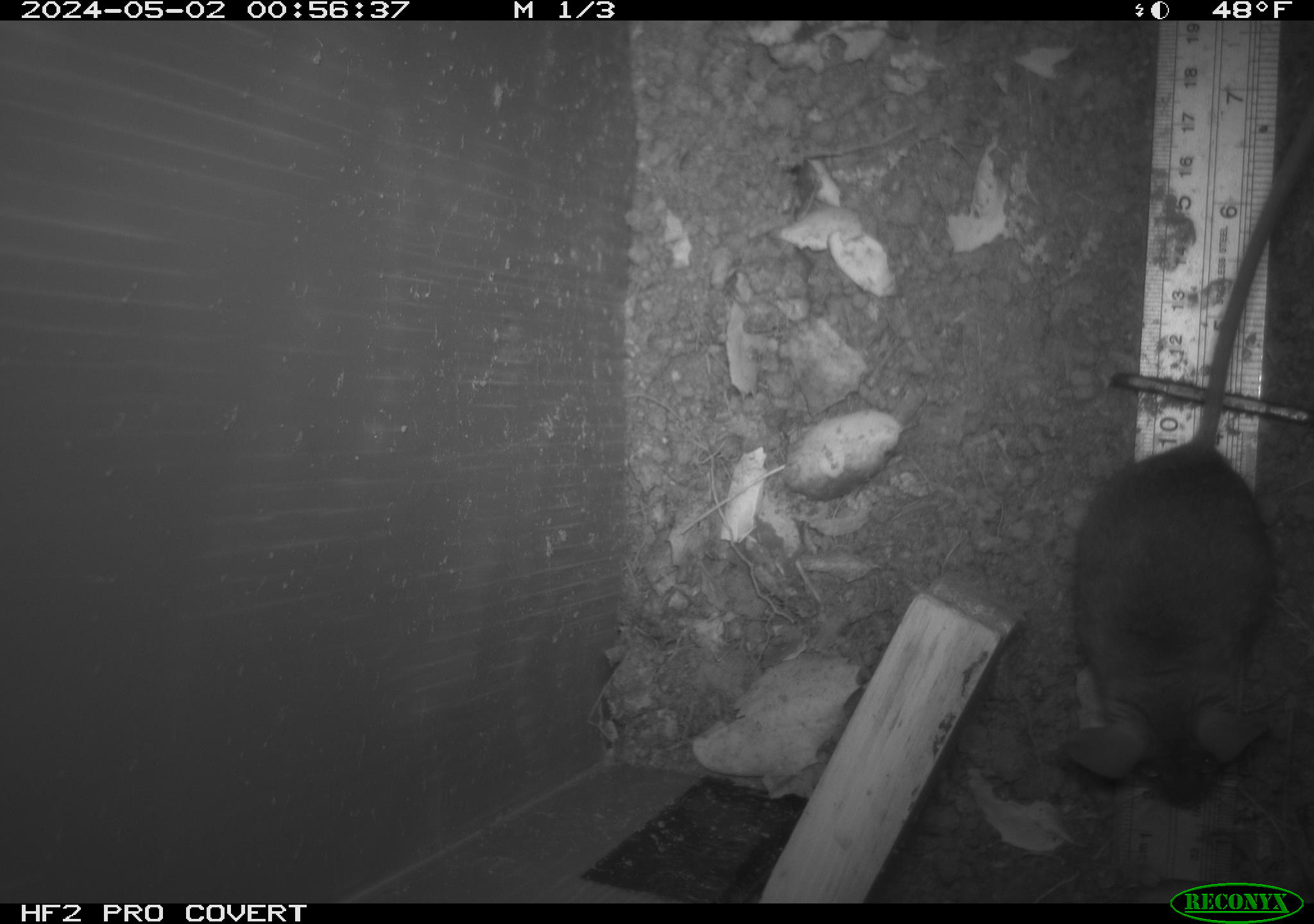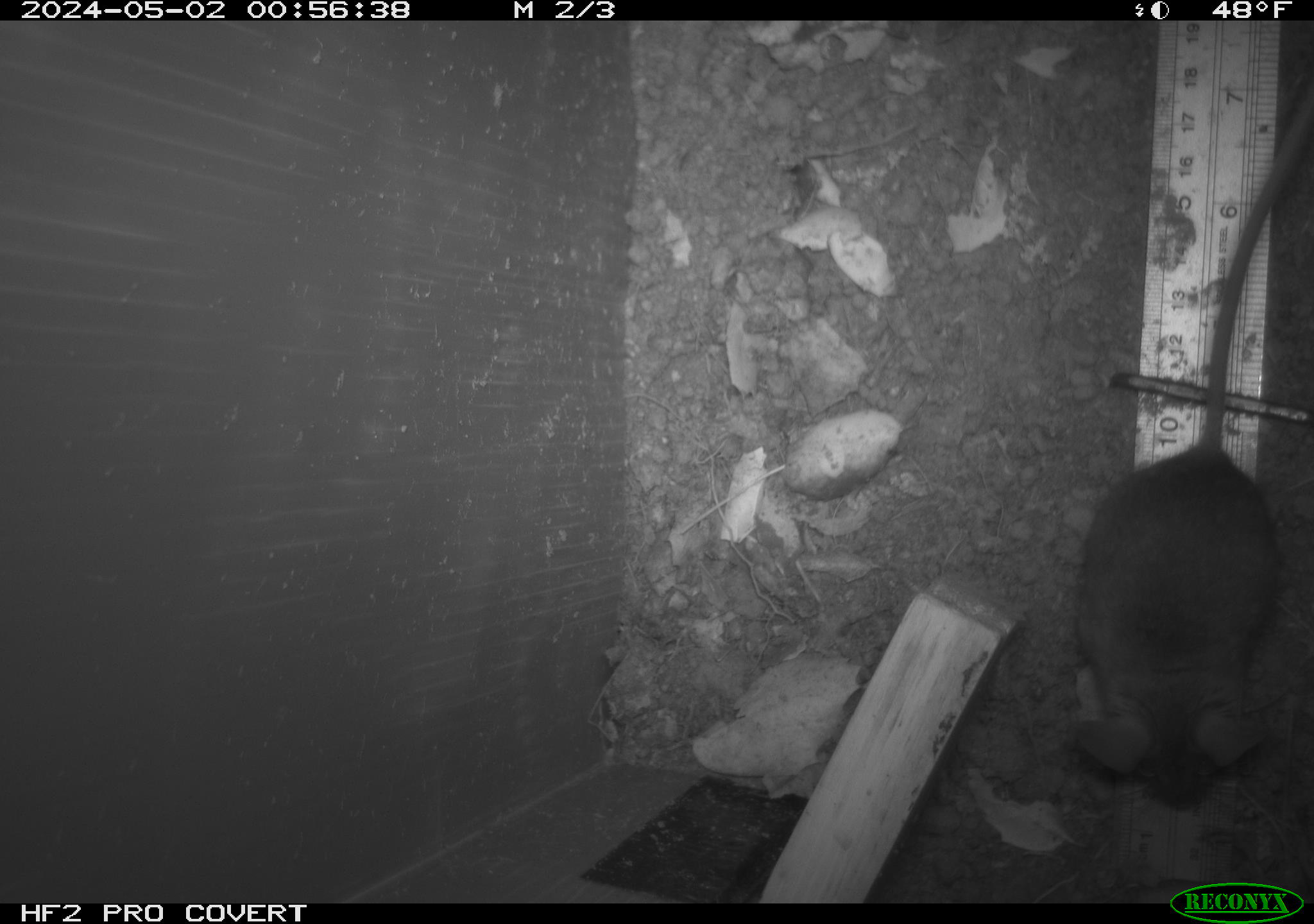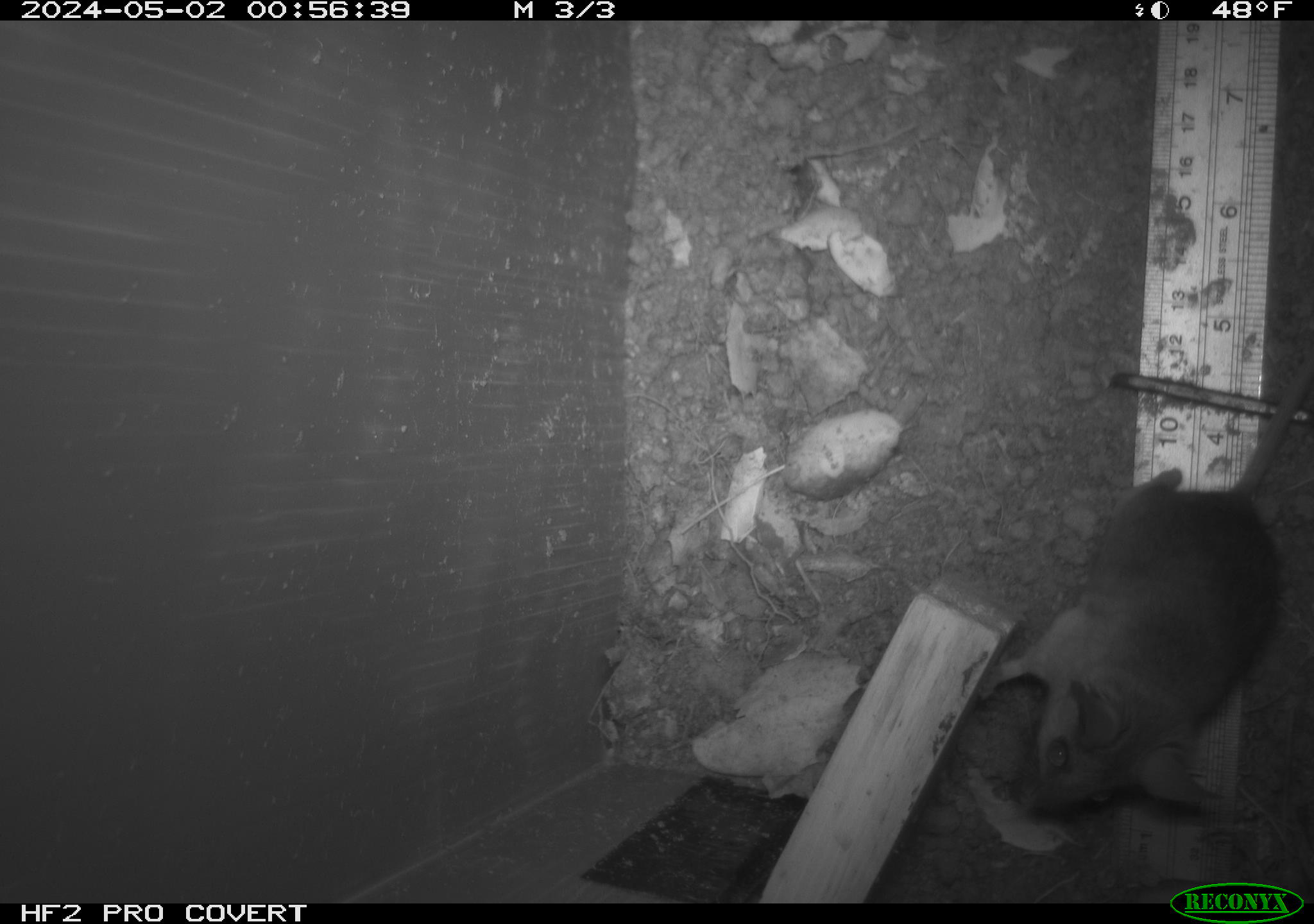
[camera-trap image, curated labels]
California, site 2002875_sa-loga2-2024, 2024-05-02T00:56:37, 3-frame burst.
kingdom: Animalia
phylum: Chordata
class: Mammalia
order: Rodentia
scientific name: Rodentia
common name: rodent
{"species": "rodent (Rodentia)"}